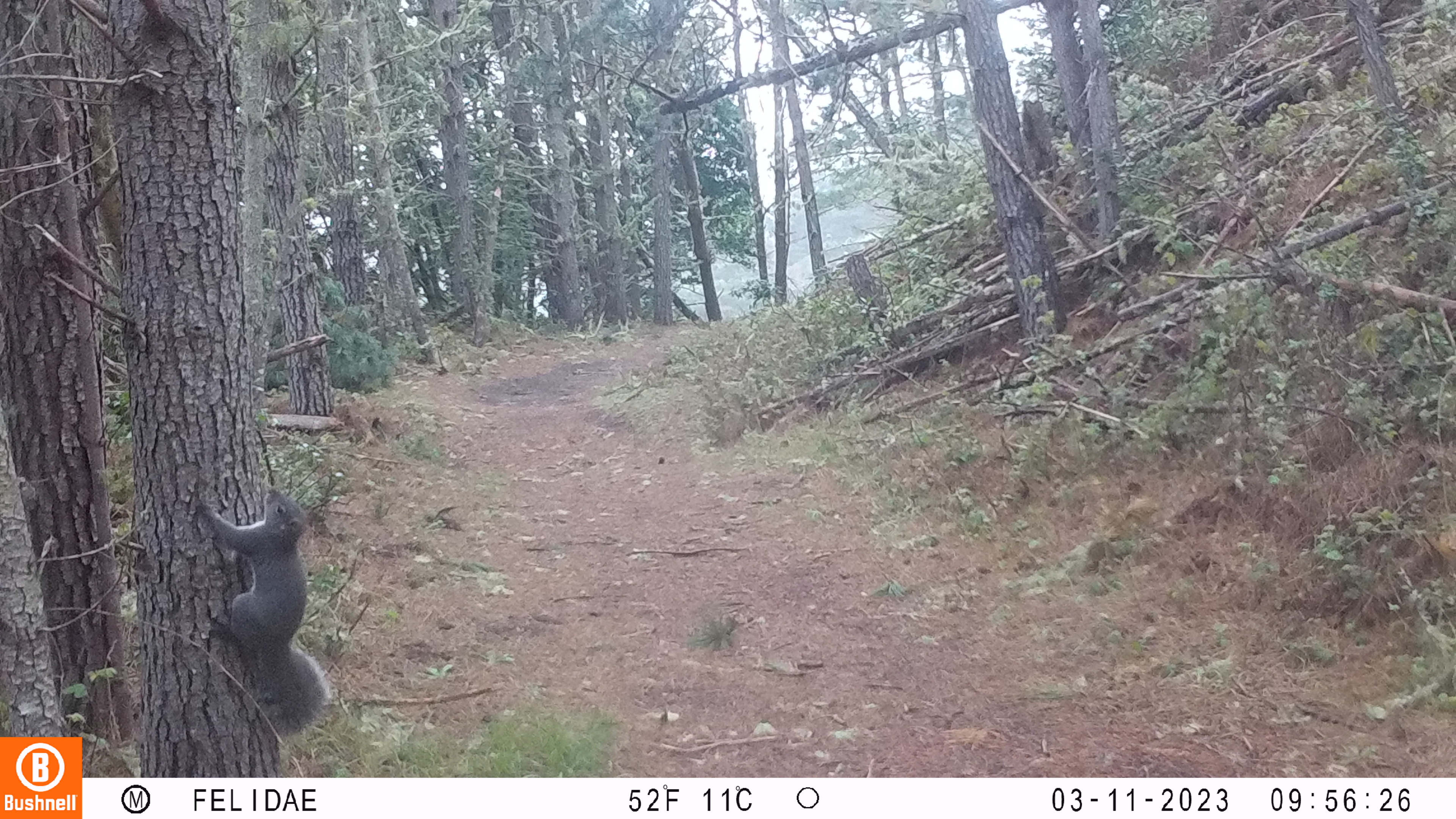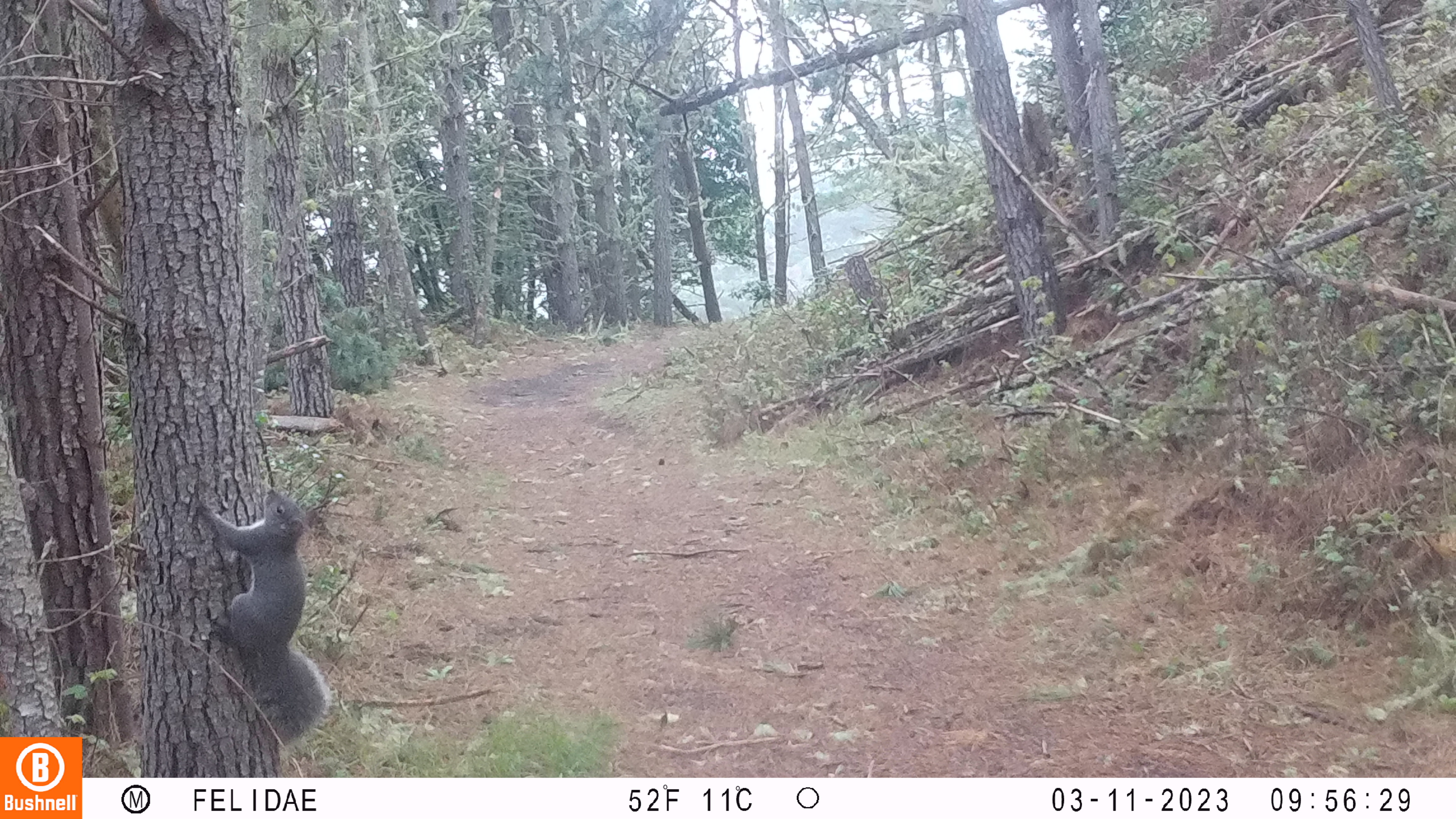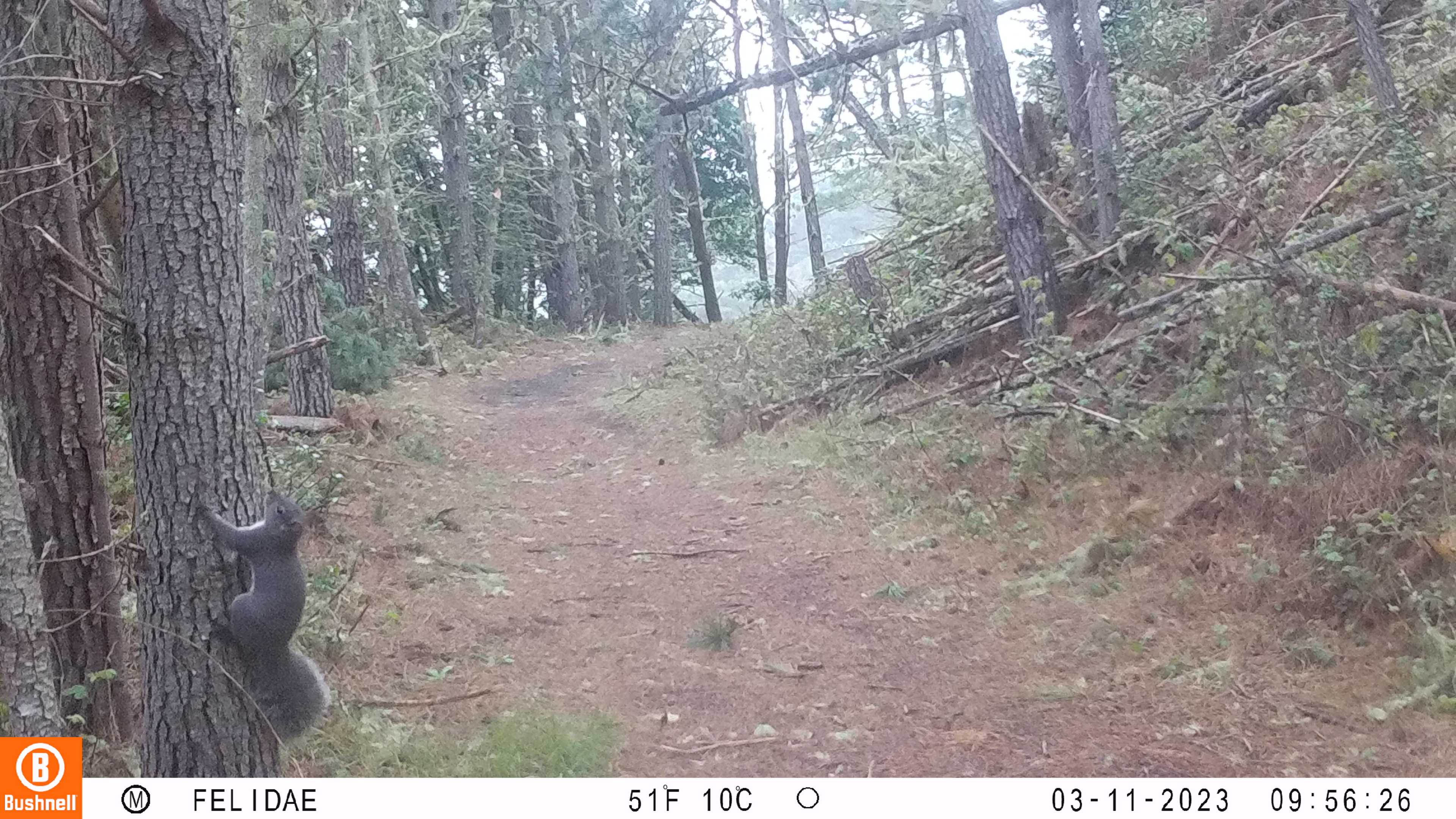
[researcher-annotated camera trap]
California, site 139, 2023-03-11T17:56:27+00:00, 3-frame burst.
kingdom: Animalia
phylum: Chordata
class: Mammalia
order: Rodentia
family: Sciuridae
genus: Sciurus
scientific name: Sciurus griseus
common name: western gray squirrel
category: western grey squirrel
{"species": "western grey squirrel (western gray squirrel) (Sciurus griseus)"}